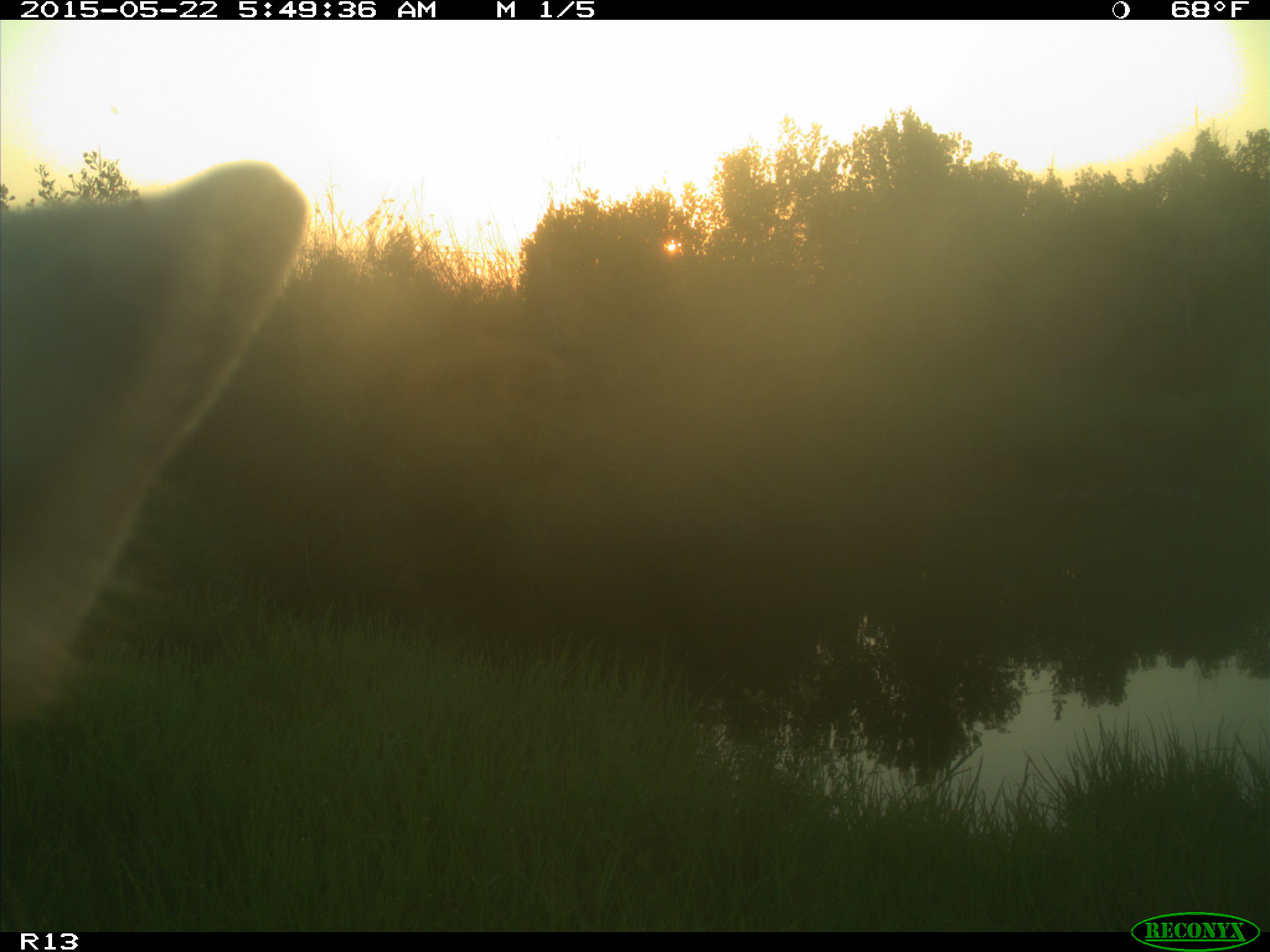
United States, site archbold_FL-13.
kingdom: Animalia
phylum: Chordata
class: Mammalia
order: Artiodactyla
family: Bovidae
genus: Bos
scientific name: Bos taurus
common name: domestic cow